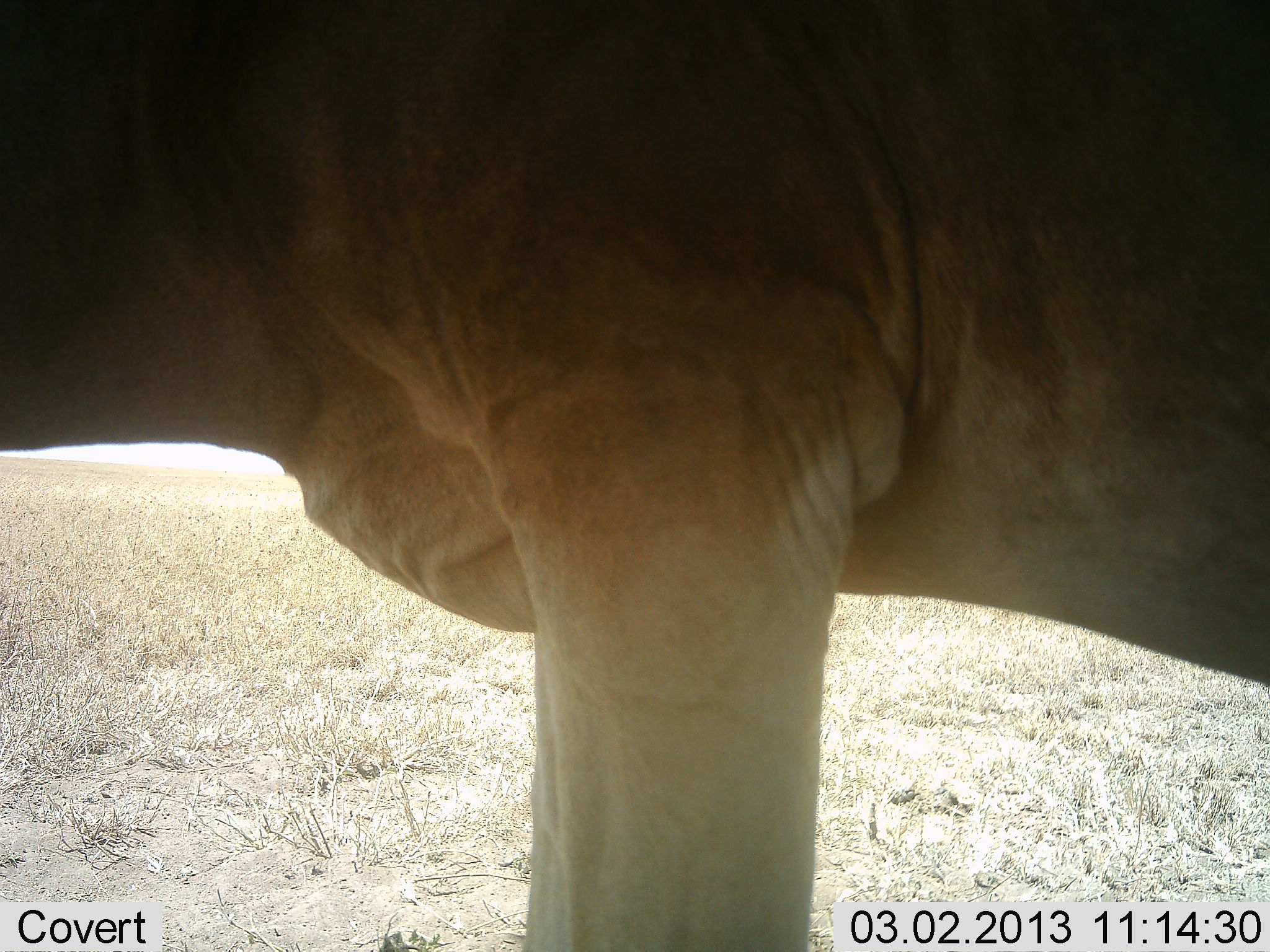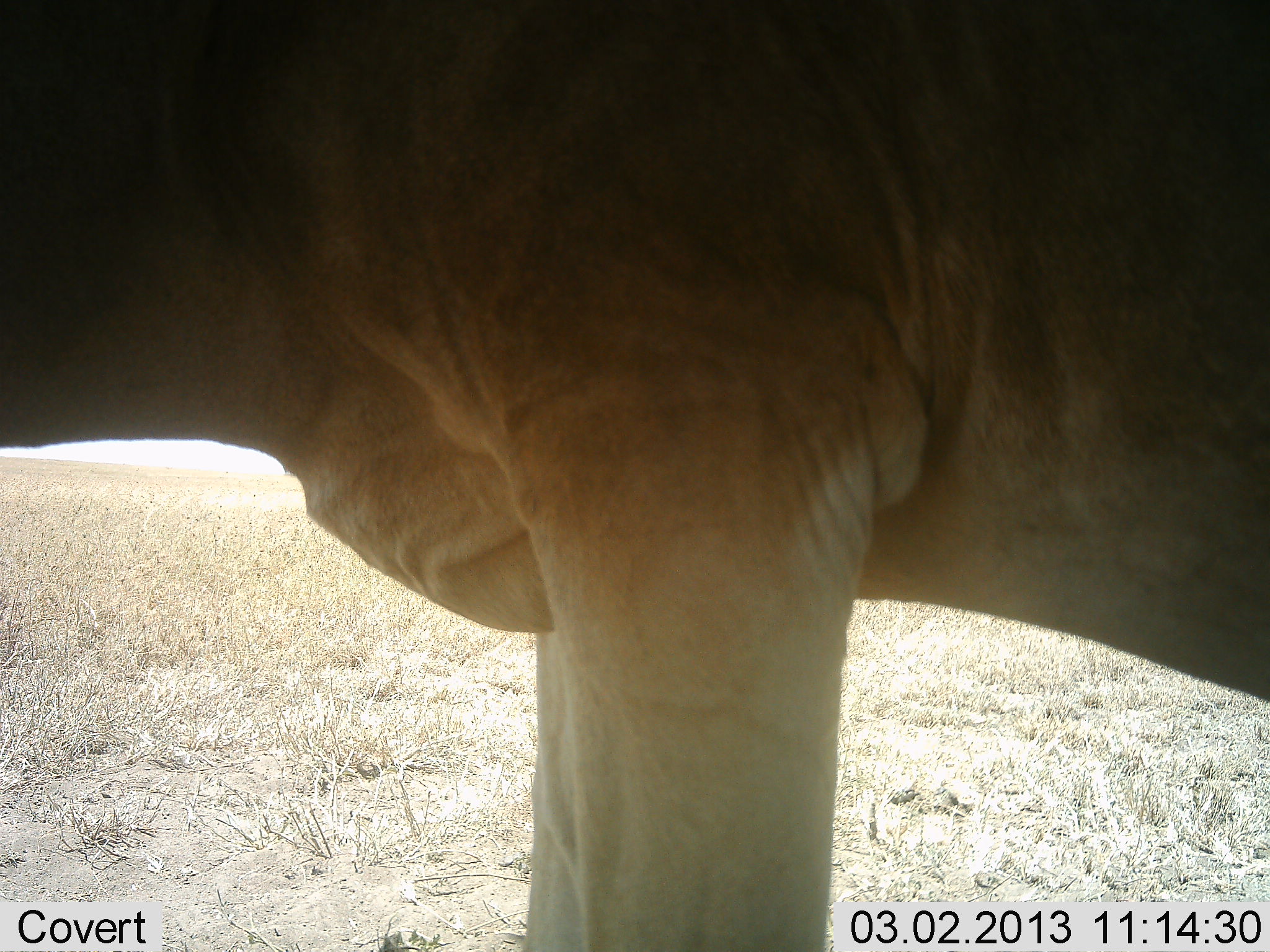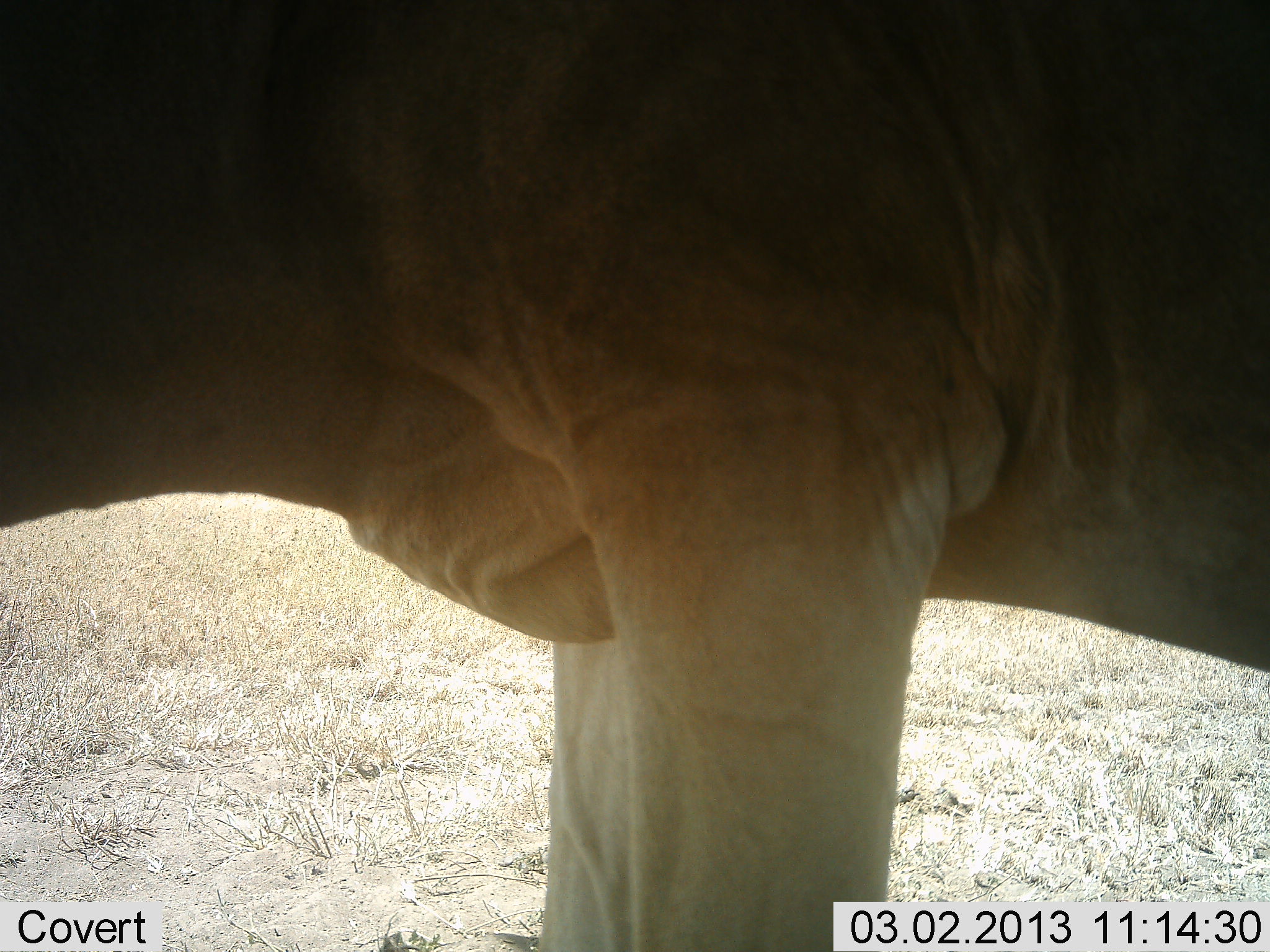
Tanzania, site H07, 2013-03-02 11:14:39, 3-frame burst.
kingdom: Animalia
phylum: Chordata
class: Mammalia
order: Artiodactyla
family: Bovidae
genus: Alcelaphus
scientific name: Alcelaphus buselaphus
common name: hartebeest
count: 1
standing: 100%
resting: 0%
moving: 0%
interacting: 0%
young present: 0%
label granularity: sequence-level